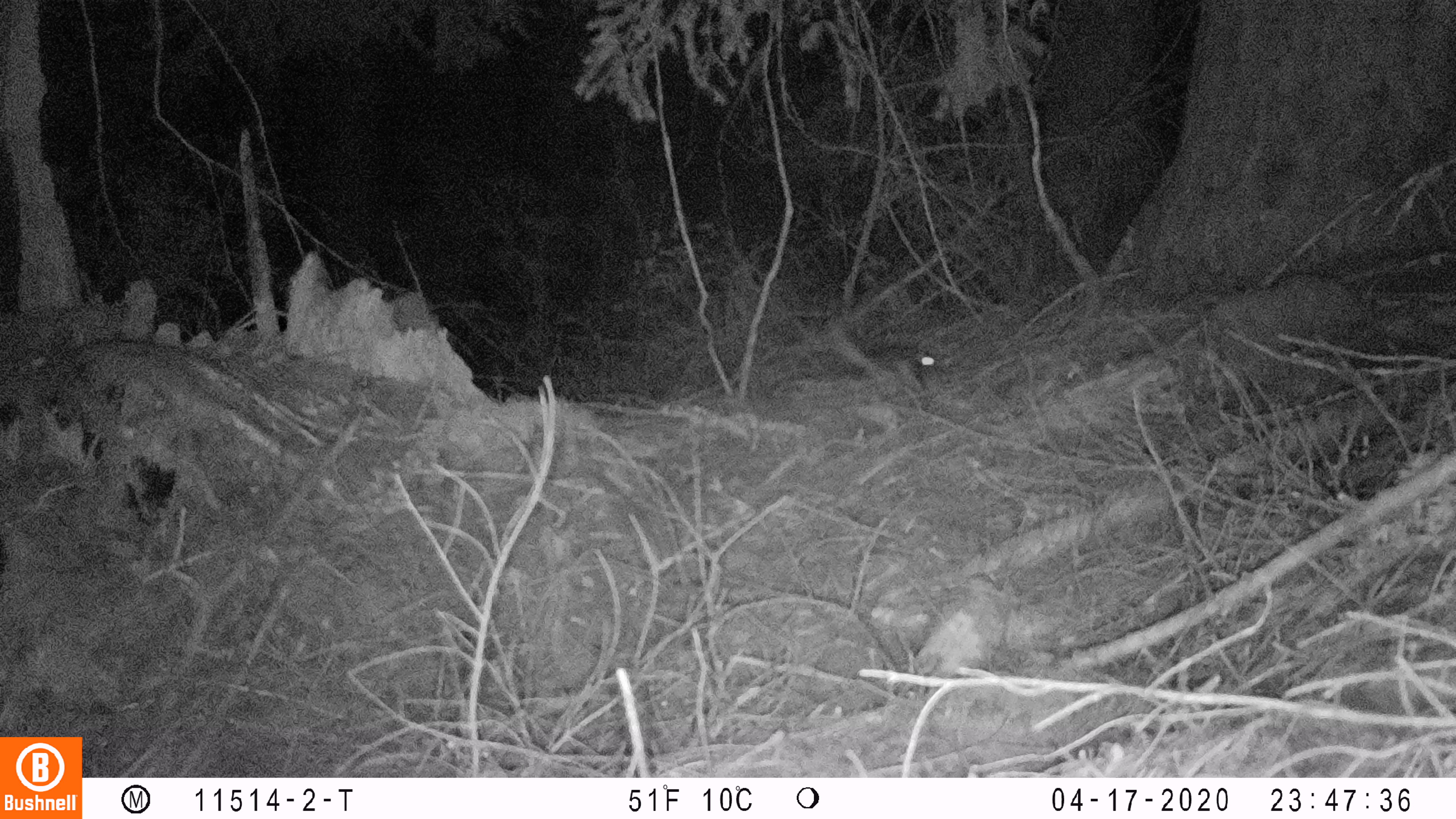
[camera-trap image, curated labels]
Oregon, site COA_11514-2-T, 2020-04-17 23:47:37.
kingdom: Animalia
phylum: Chordata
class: Mammalia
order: Rodentia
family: Sciuridae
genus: Glaucomys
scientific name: Glaucomys oregonensis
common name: humboldt's flying squirrel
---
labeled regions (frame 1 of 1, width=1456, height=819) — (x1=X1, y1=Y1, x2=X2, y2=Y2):
humboldt's flying squirrel: (x1=821, y1=307, x2=957, y2=406)